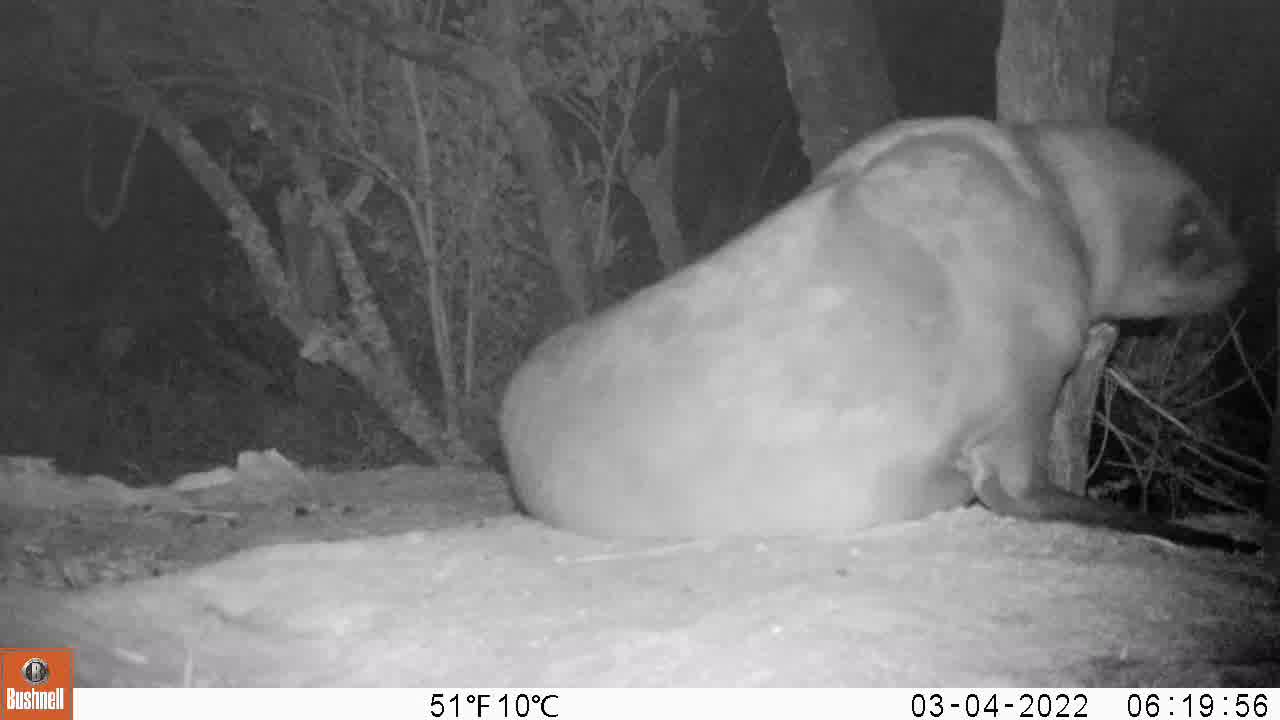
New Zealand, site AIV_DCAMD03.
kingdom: Animalia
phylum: Chordata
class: Mammalia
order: Carnivora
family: Otariidae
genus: Phocarctos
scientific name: Phocarctos hookeri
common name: new zealand sea lion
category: sealion